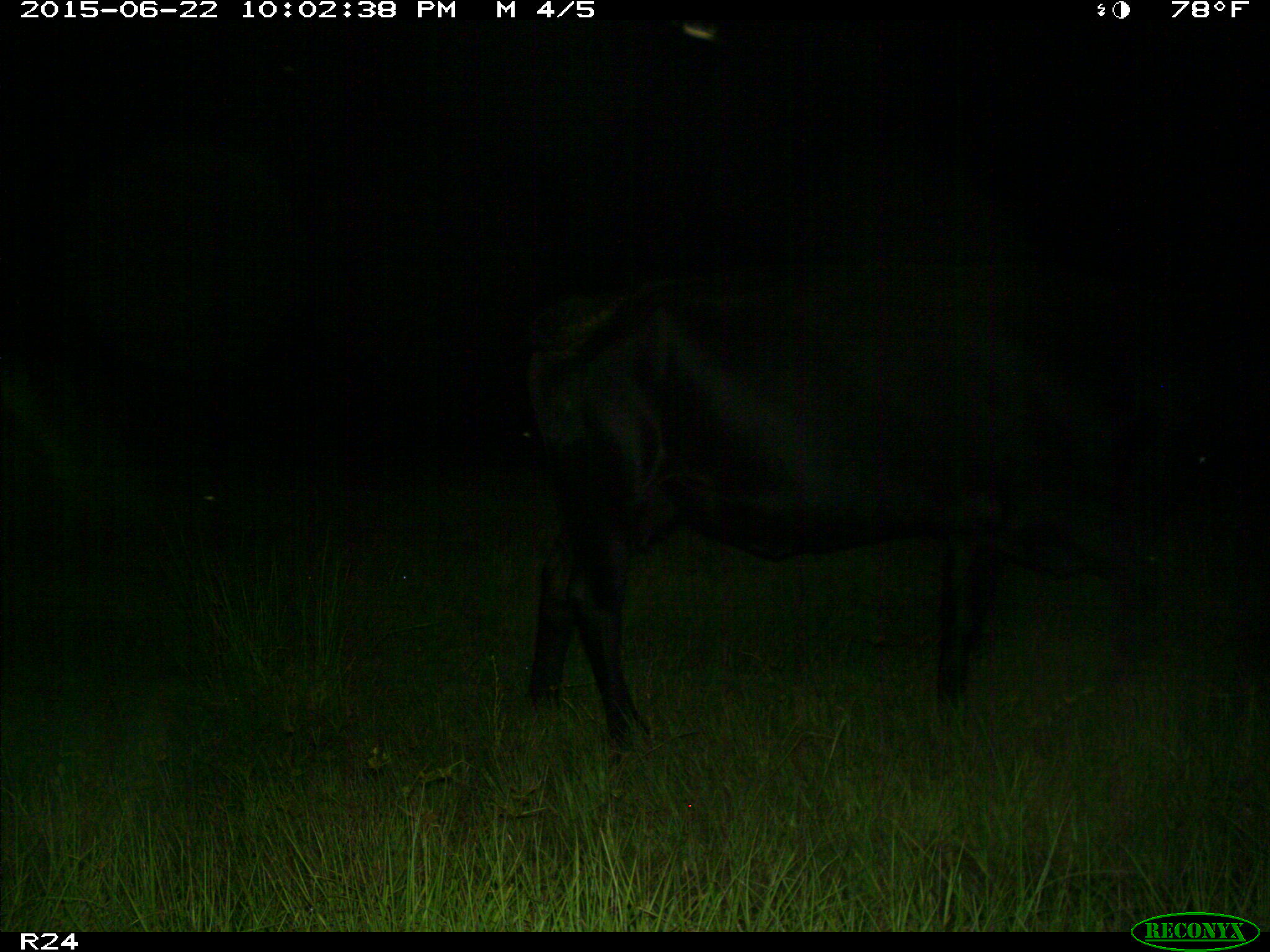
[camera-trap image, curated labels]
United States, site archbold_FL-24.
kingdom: Animalia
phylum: Chordata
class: Mammalia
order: Artiodactyla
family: Bovidae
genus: Bos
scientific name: Bos taurus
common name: domestic cow